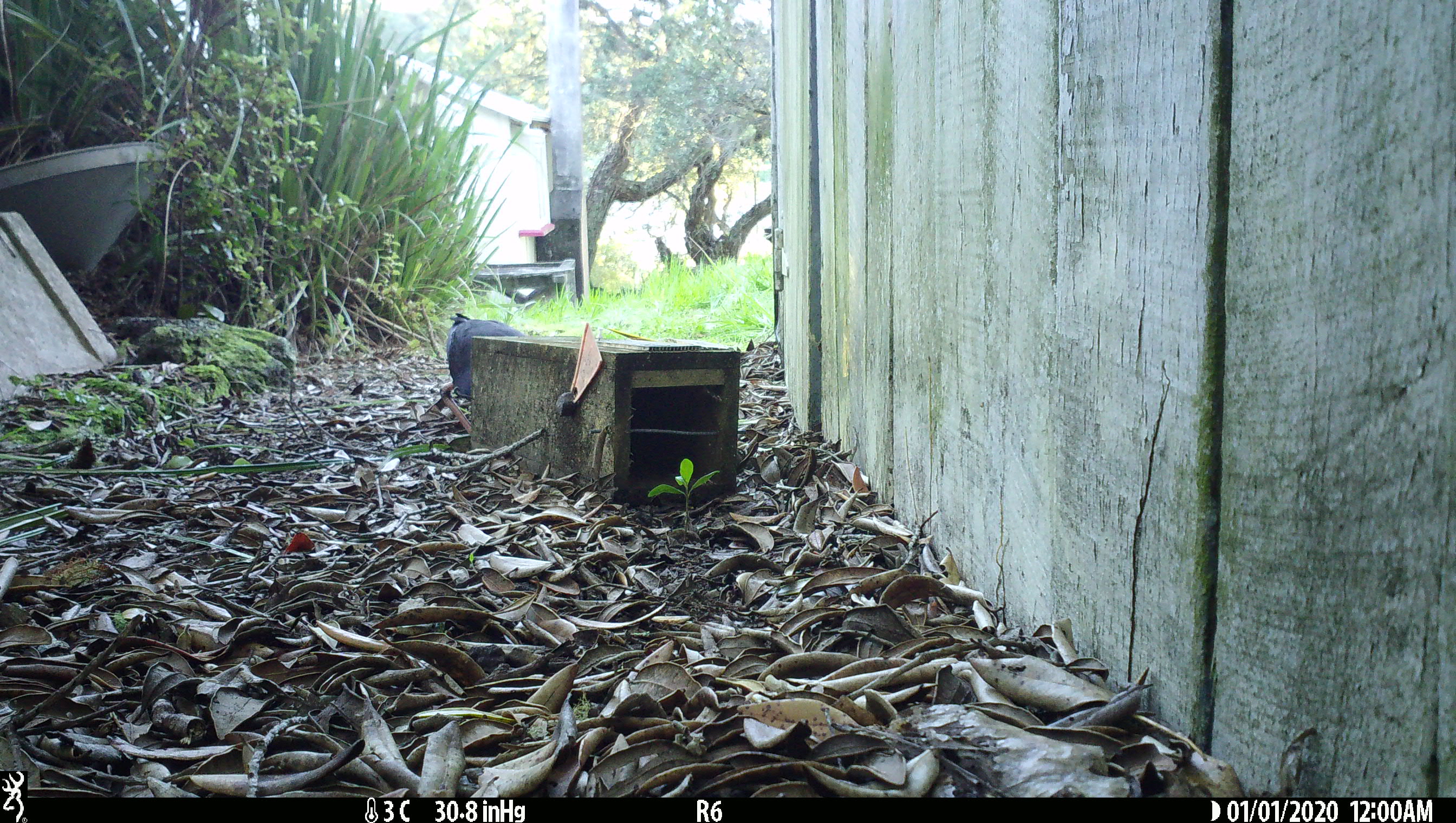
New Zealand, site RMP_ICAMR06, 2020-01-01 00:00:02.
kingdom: Animalia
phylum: Chordata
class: Aves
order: Gruiformes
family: Rallidae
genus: Porphyrio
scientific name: Porphyrio melanotus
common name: australasian swamphen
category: pukeko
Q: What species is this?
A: Pukeko (australasian swamphen) (Porphyrio melanotus).